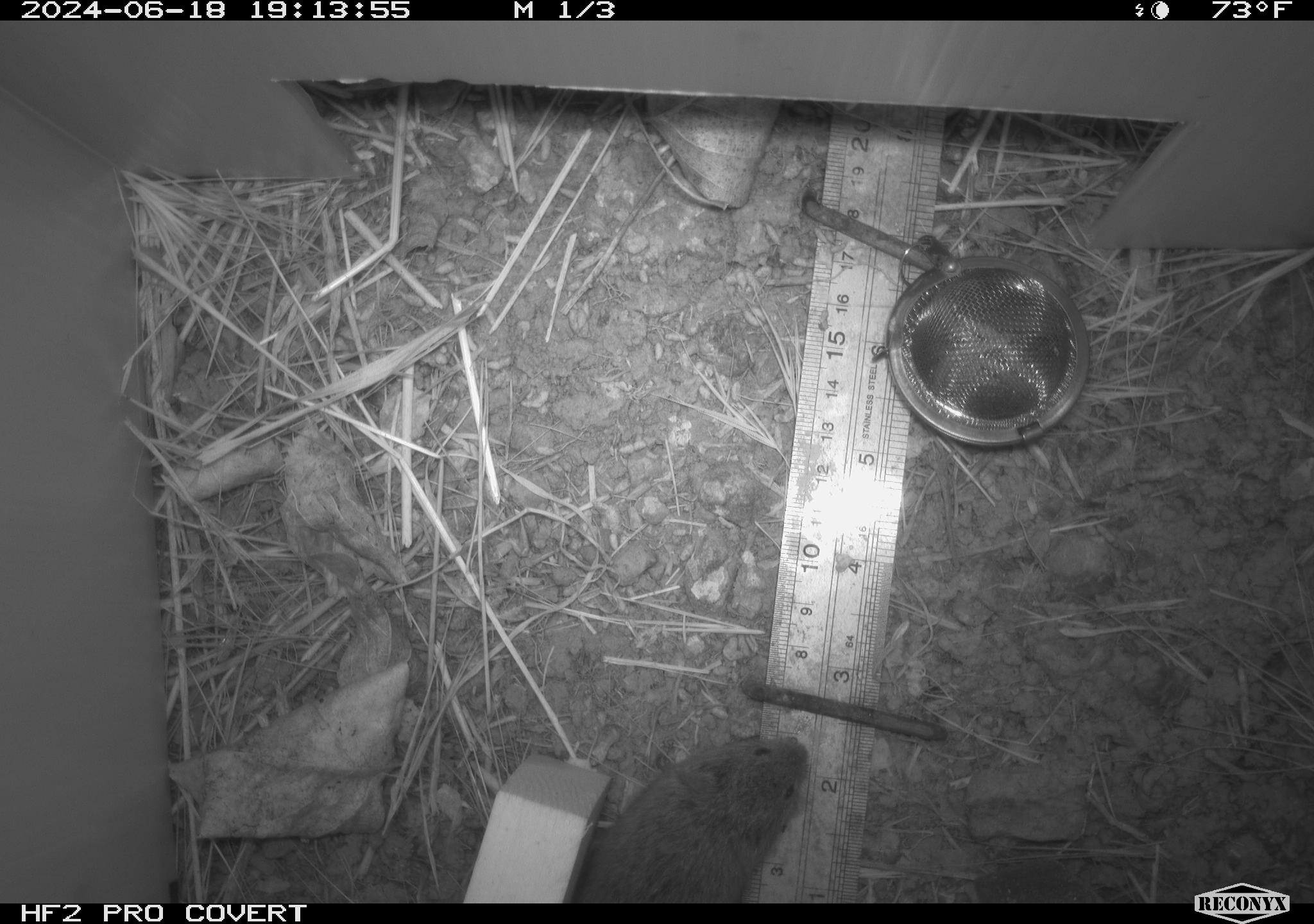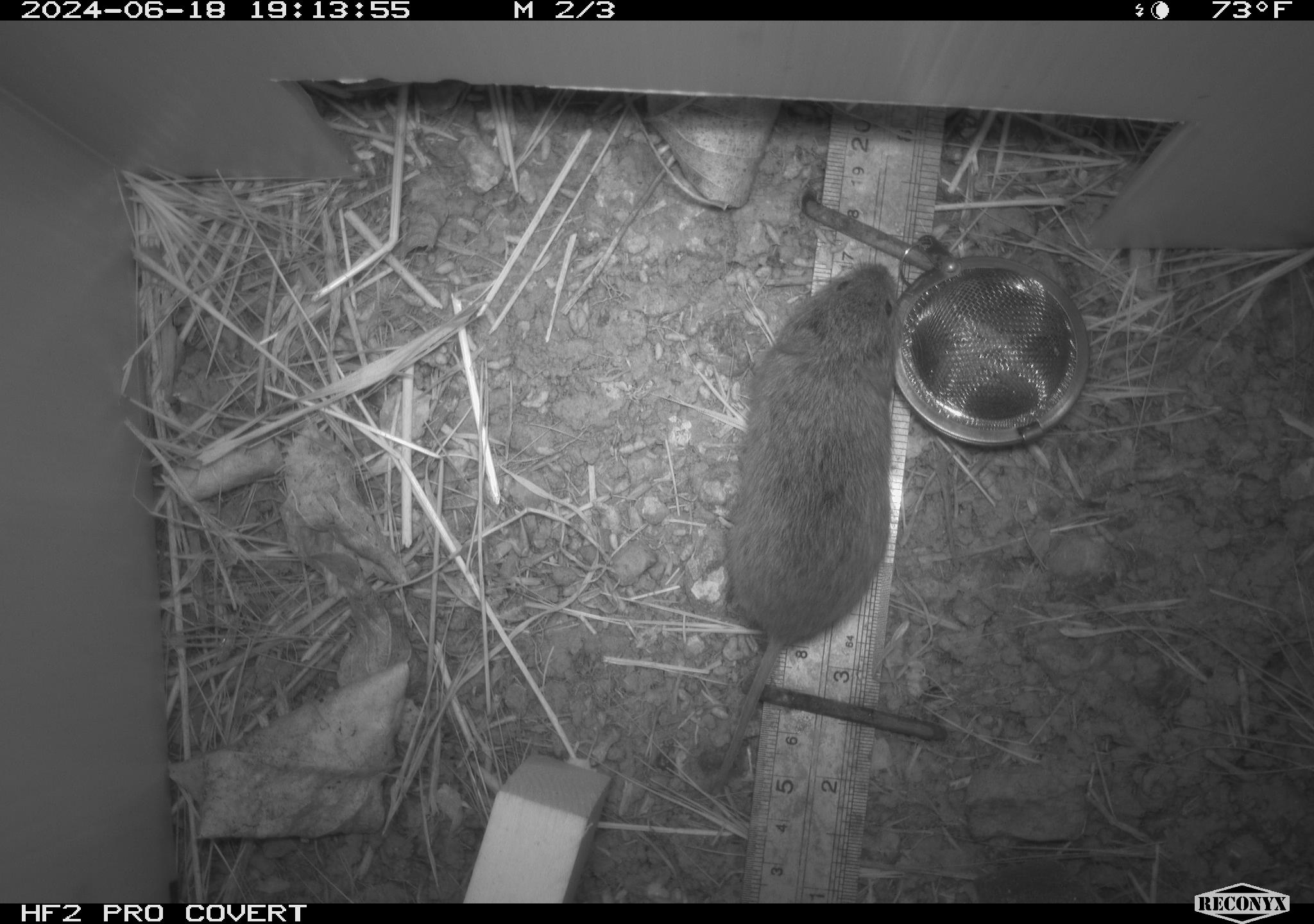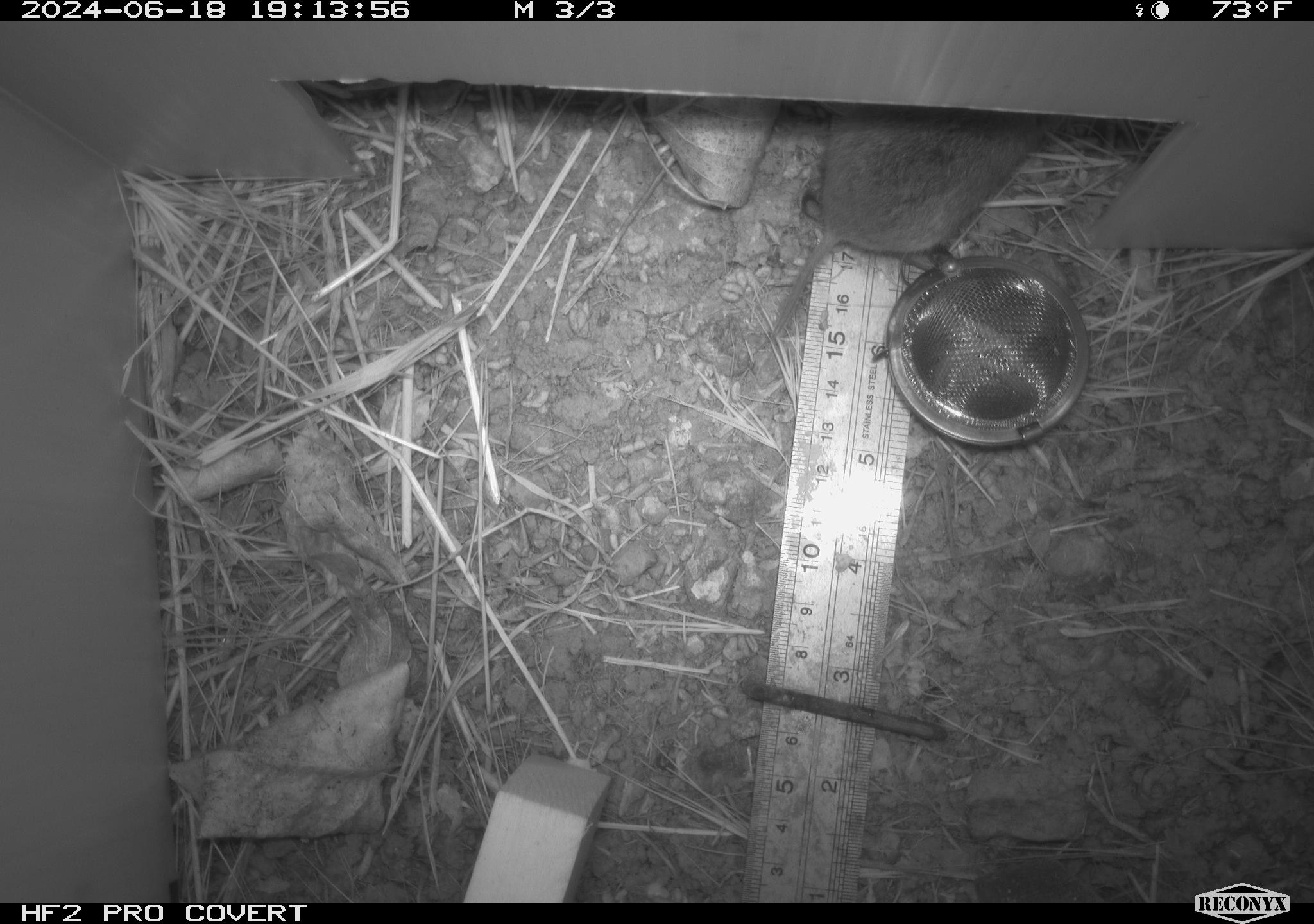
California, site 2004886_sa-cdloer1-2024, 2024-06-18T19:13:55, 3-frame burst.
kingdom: Animalia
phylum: Chordata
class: Mammalia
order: Rodentia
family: Cricetidae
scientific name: Arvicolinae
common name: voles, lemmings, and muskrats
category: arvicolinae subfamily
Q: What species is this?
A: Arvicolinae subfamily (voles, lemmings, and muskrats) (Arvicolinae).